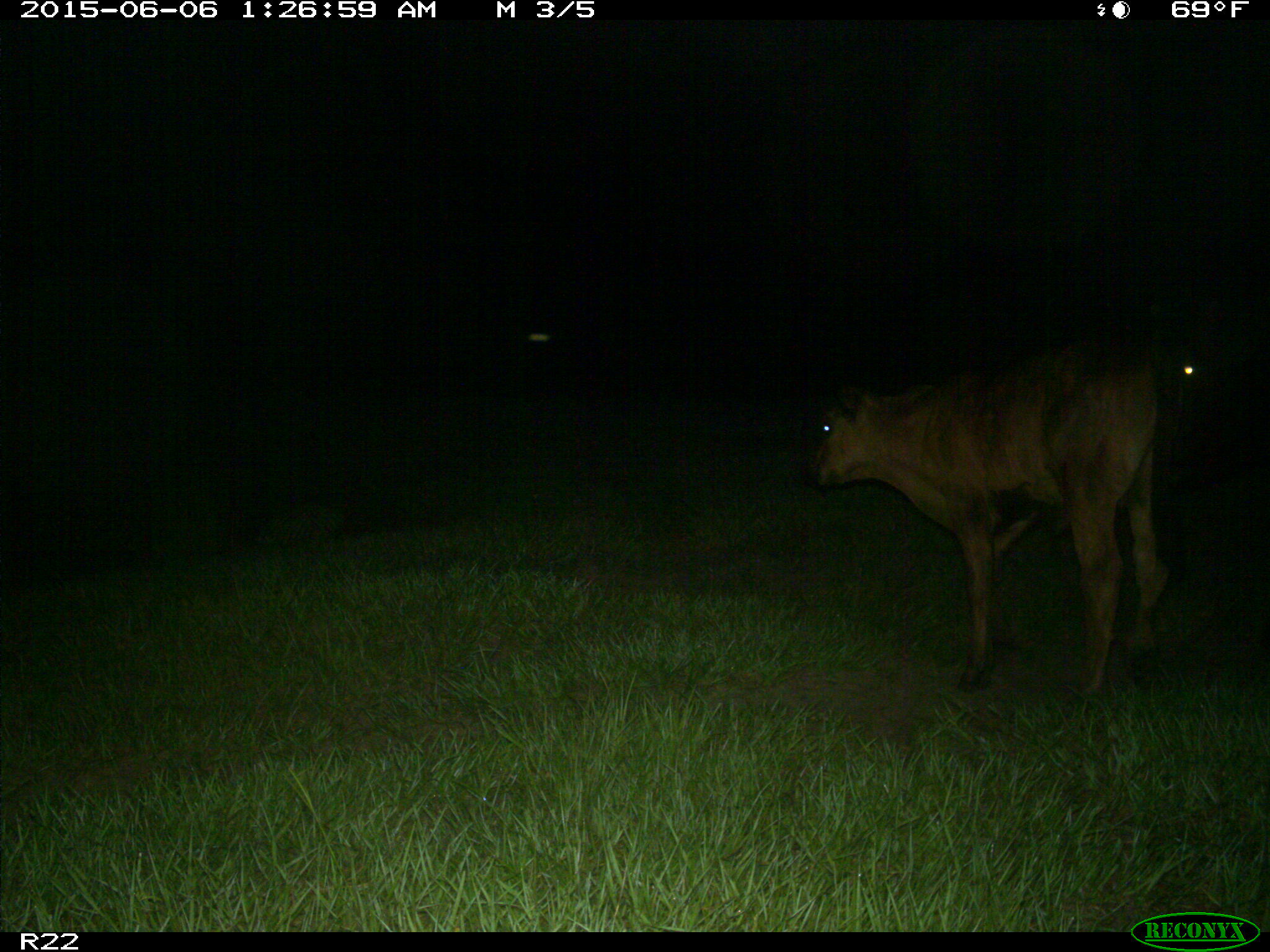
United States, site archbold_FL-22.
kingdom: Animalia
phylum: Chordata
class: Mammalia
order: Artiodactyla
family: Bovidae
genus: Bos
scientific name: Bos taurus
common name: domestic cow